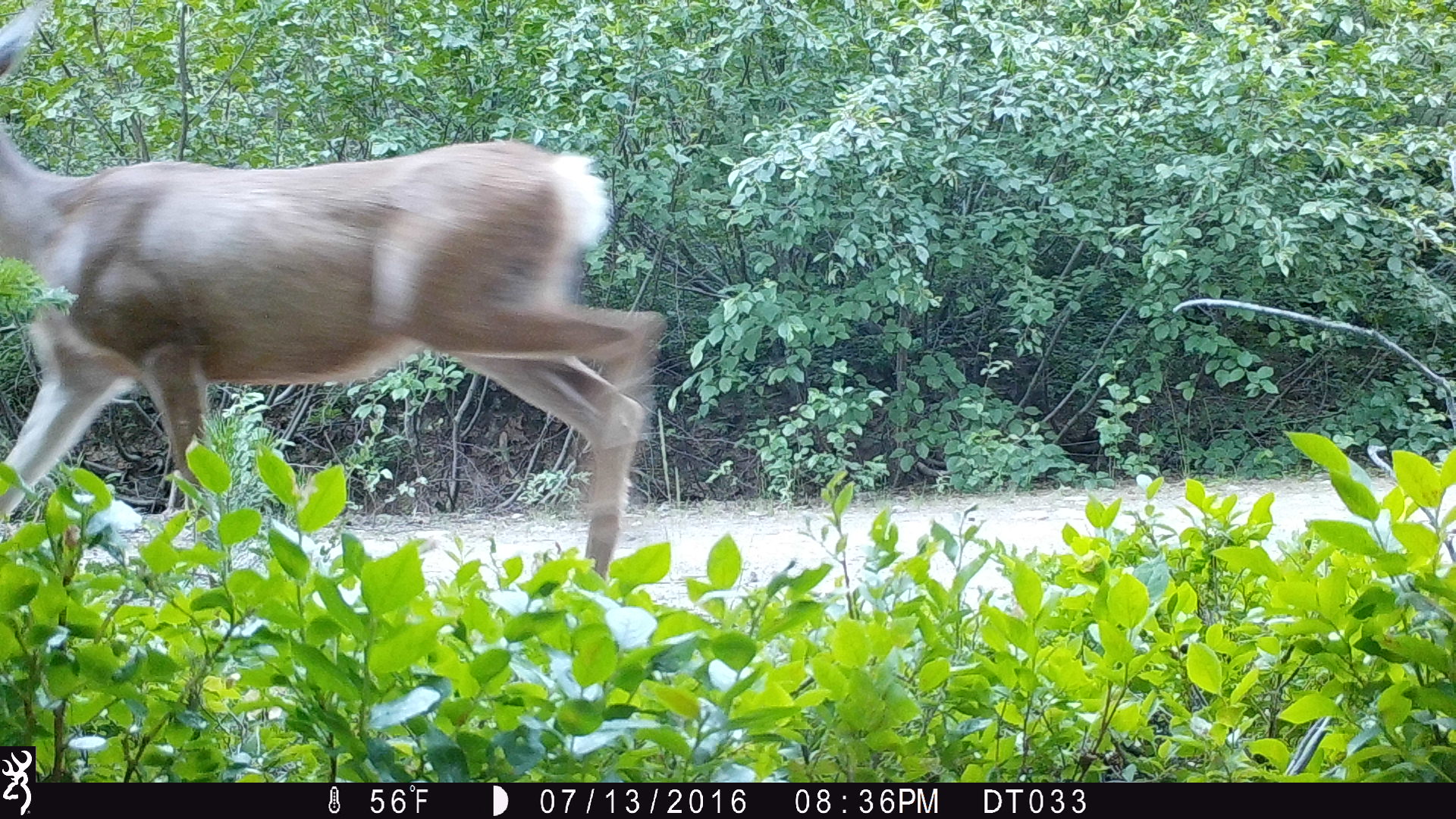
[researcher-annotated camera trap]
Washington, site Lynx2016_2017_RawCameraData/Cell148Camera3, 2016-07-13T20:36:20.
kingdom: Animalia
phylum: Chordata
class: Mammalia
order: Artiodactyla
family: Cervidae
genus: Odocoileus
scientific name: Odocoileus hemionus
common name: mule deer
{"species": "Odocoileus hemionus (mule deer)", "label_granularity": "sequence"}